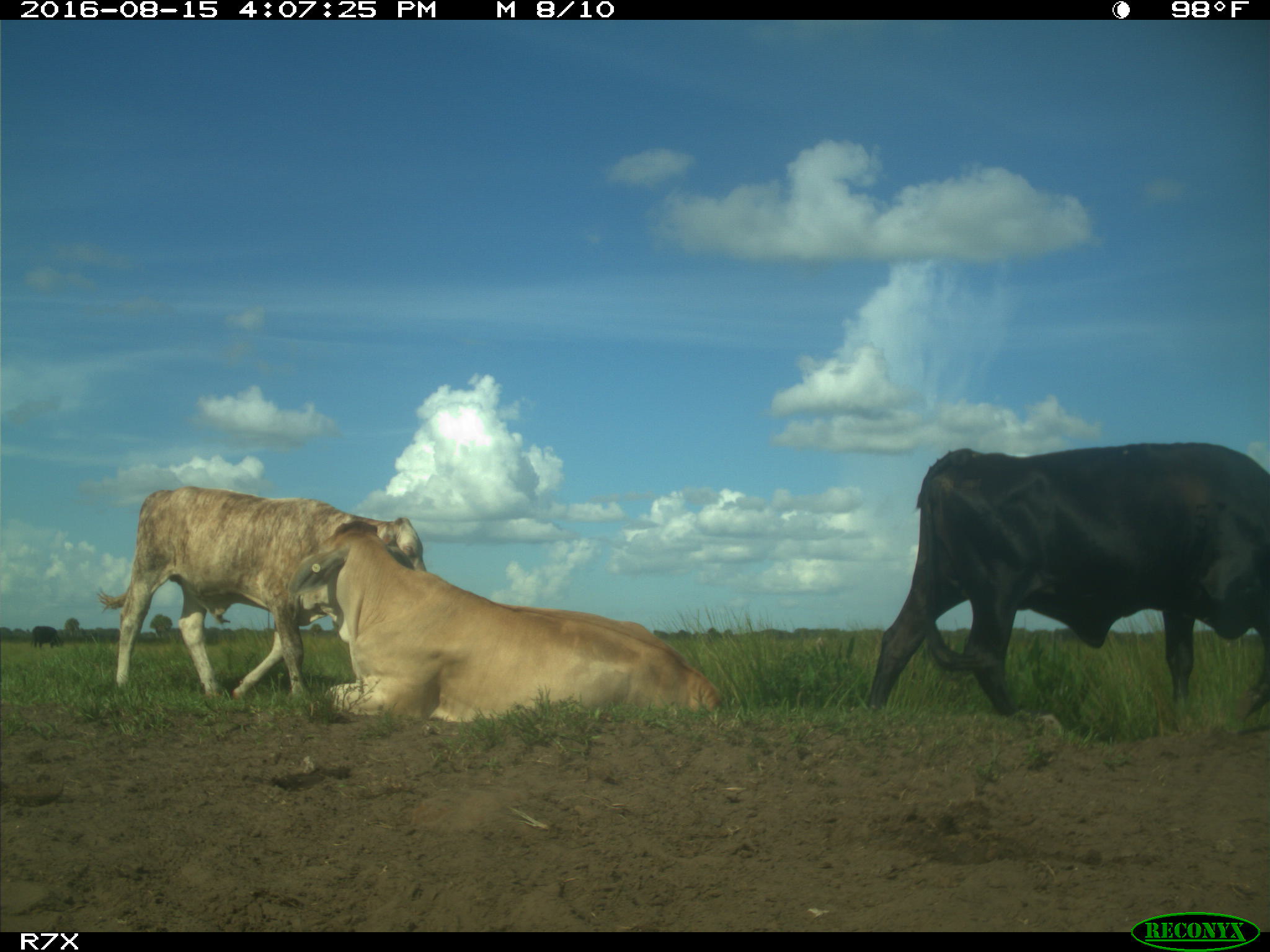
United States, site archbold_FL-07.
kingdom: Animalia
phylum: Chordata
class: Mammalia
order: Artiodactyla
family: Bovidae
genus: Bos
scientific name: Bos taurus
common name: domestic cow